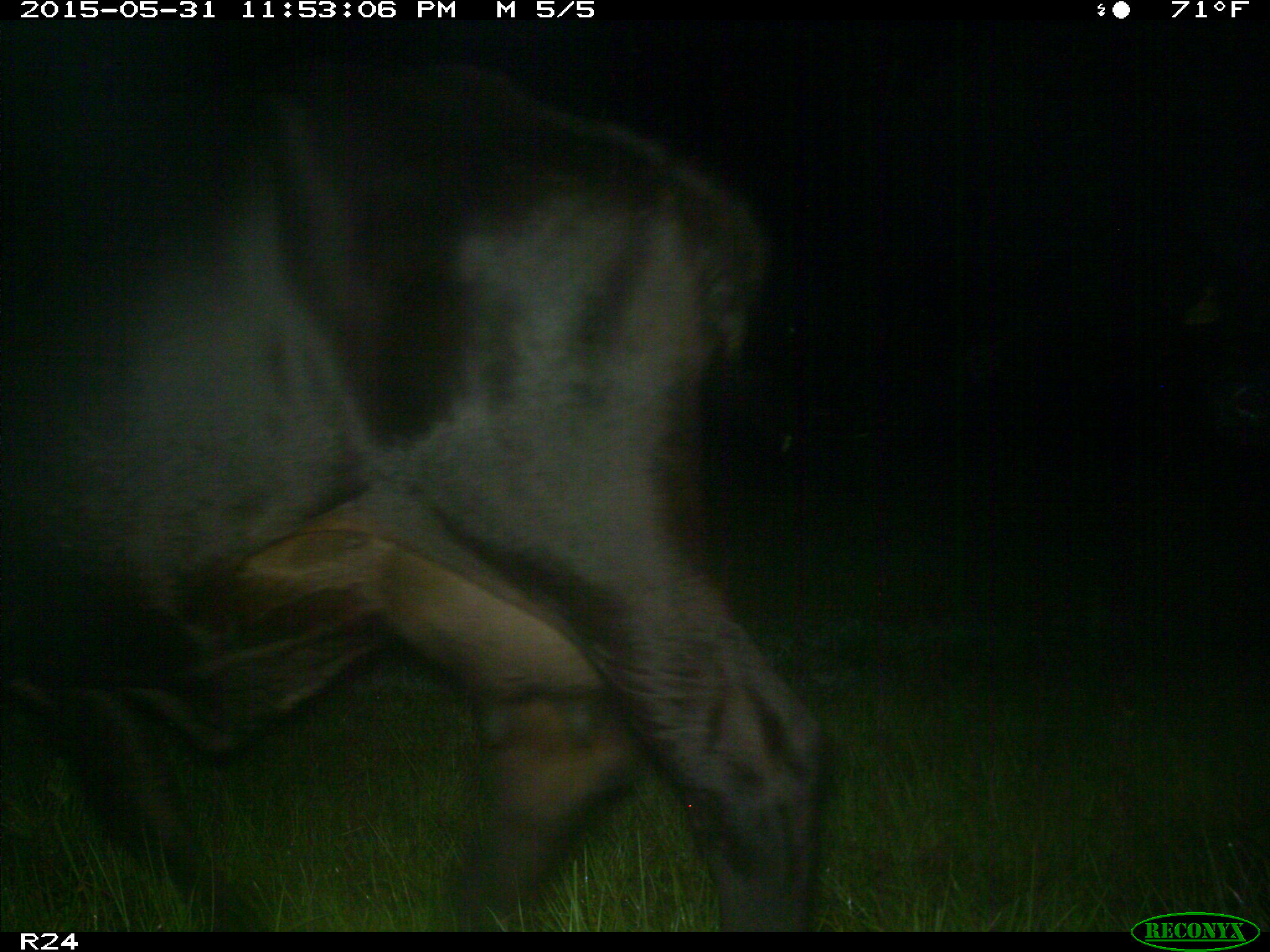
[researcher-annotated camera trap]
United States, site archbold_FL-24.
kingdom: Animalia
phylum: Chordata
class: Mammalia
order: Artiodactyla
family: Bovidae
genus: Bos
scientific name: Bos taurus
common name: domestic cow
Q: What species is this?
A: Bos taurus (domestic cow).